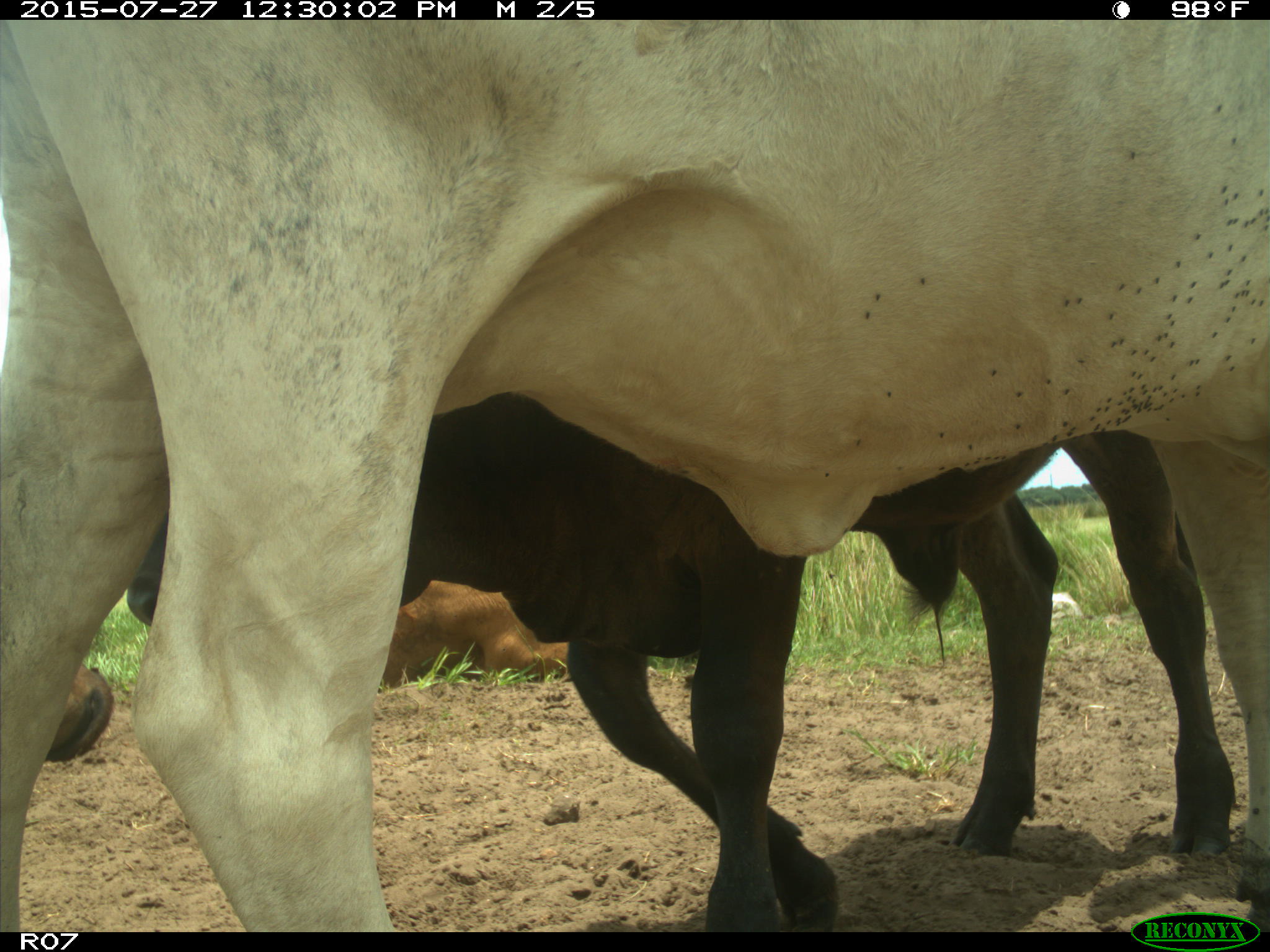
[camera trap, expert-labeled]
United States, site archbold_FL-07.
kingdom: Animalia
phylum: Chordata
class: Mammalia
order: Artiodactyla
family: Bovidae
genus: Bos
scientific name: Bos taurus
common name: domestic cow